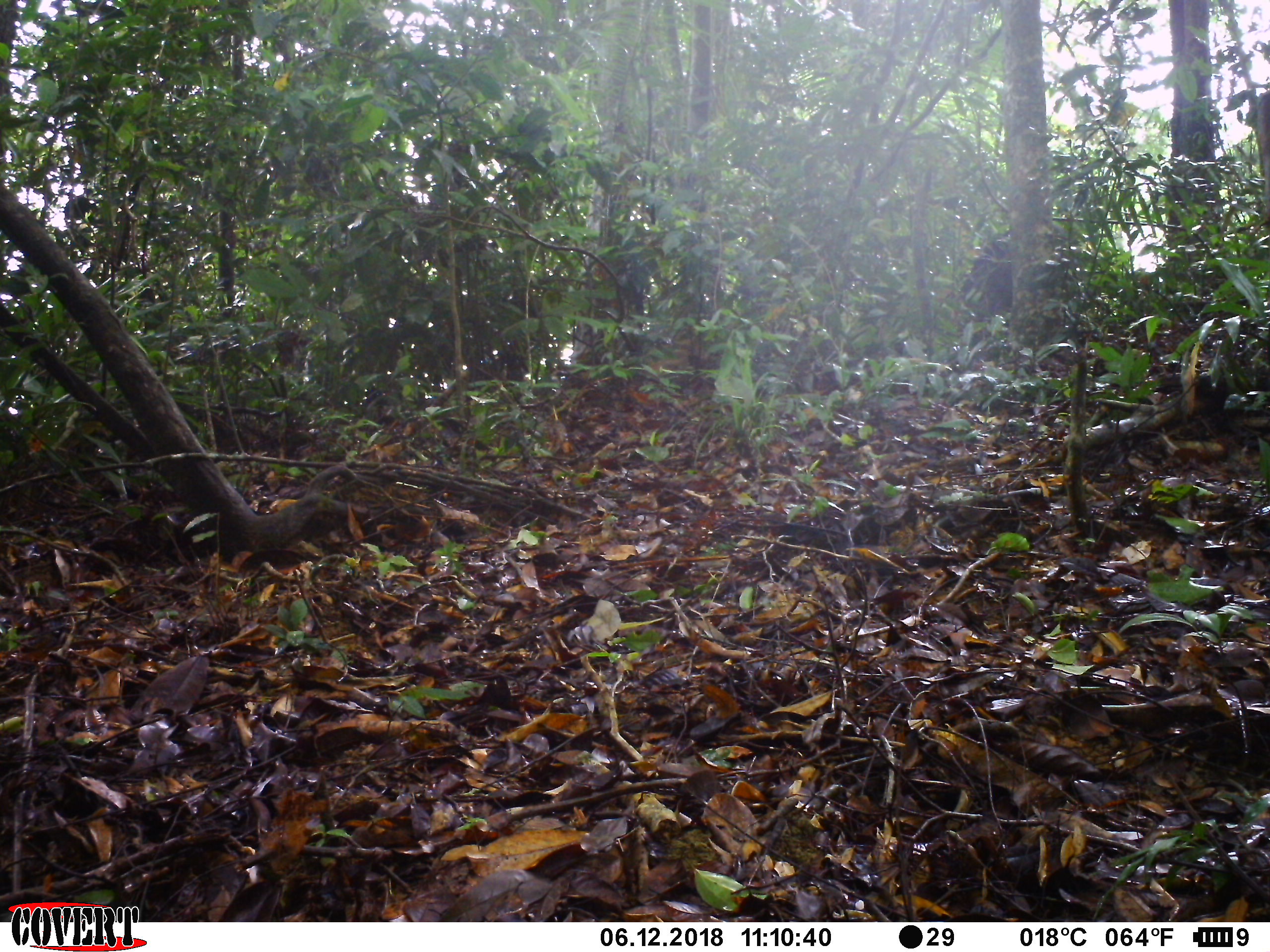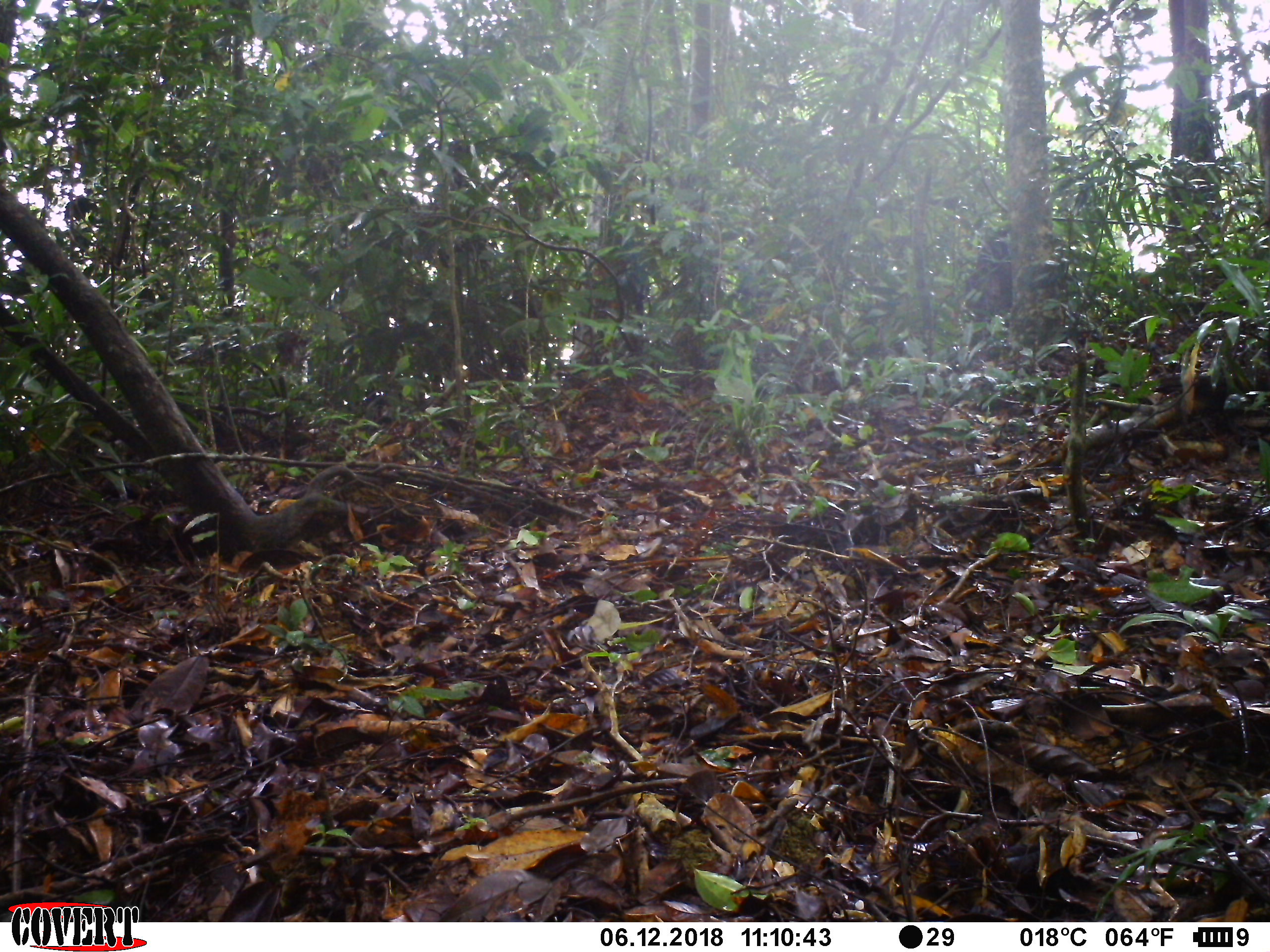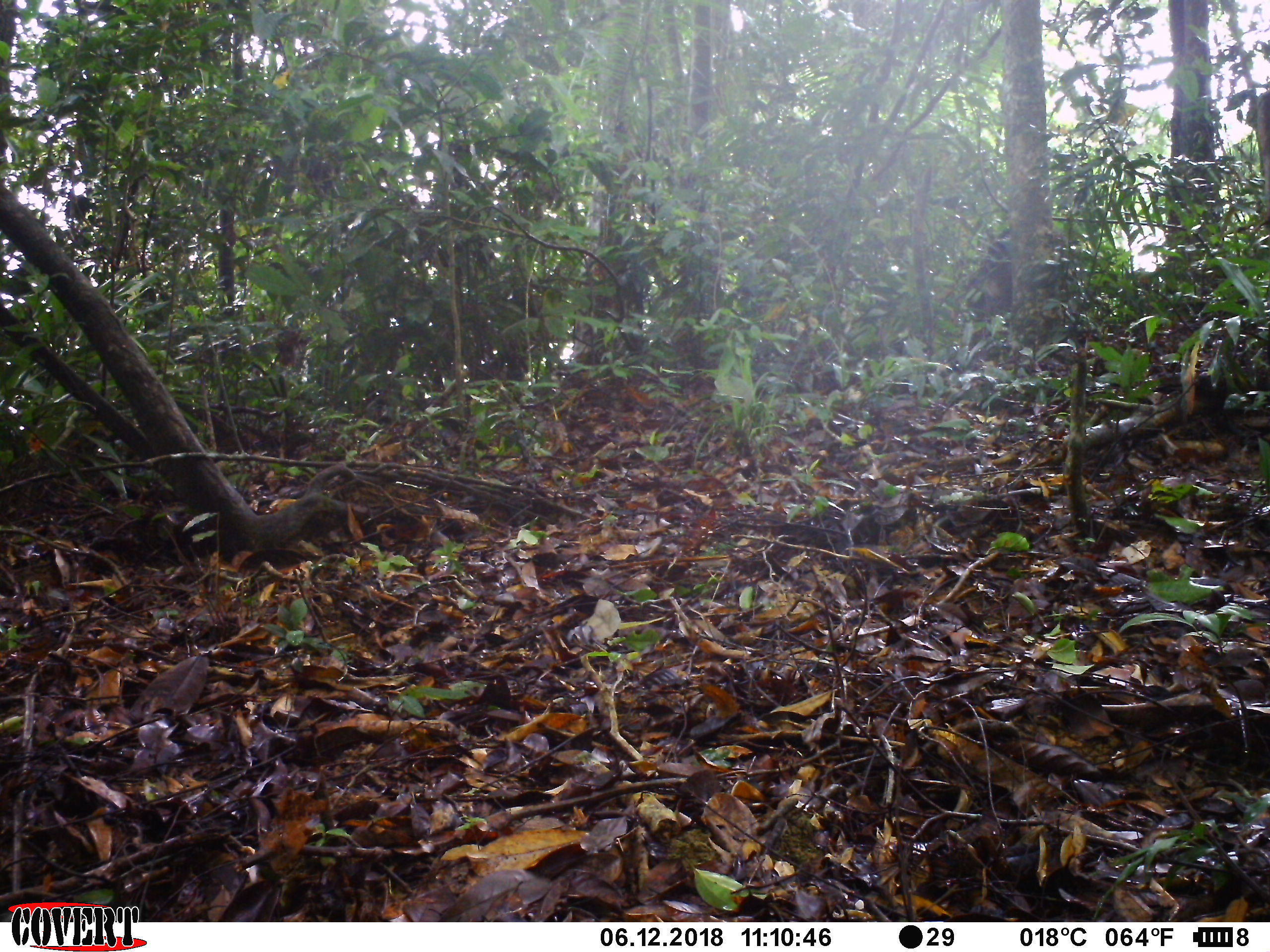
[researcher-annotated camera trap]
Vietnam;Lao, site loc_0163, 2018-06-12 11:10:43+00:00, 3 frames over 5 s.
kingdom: Animalia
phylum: Chordata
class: Mammalia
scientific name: Mammalia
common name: mammal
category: unidentified mammal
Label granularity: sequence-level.